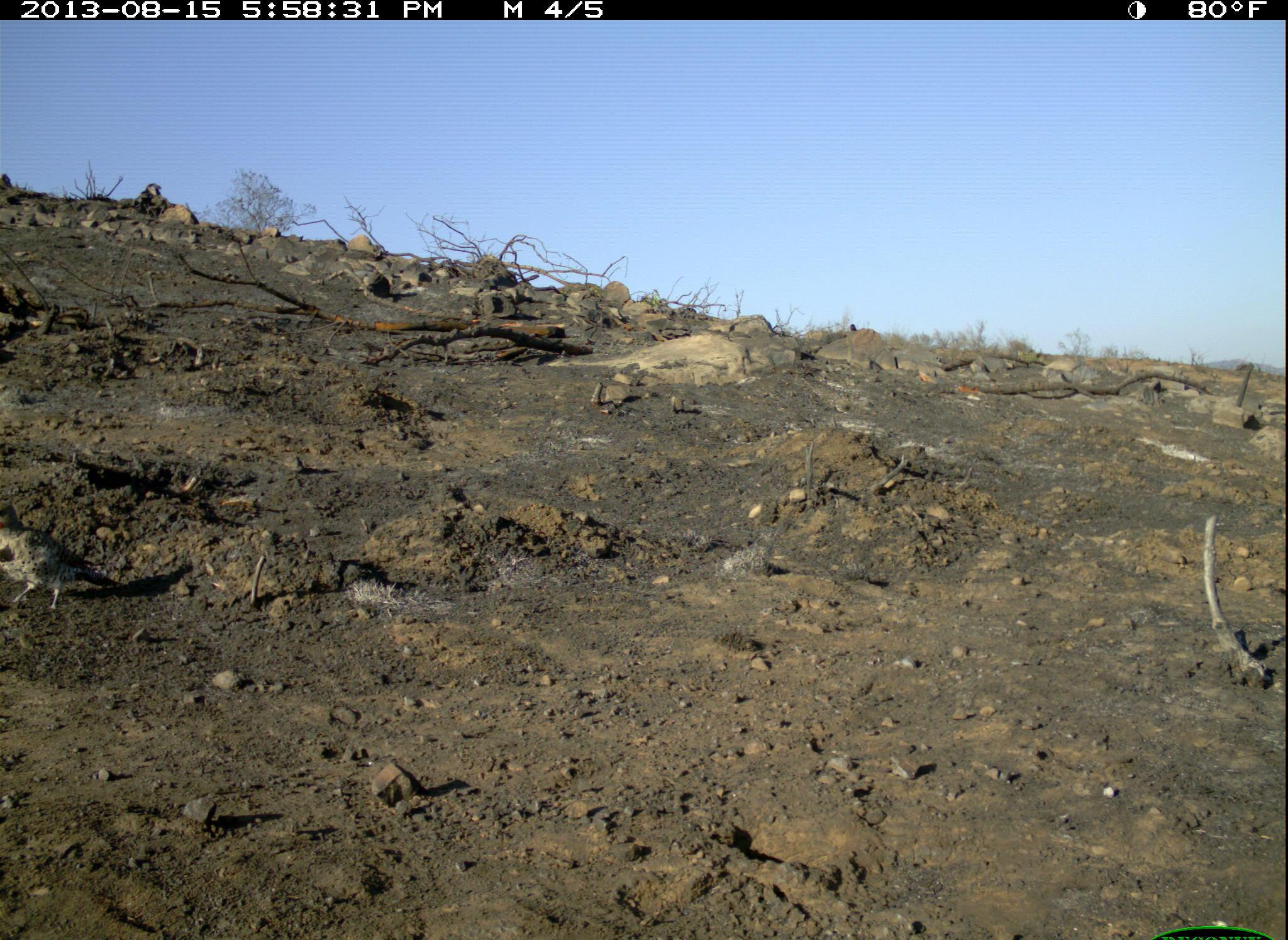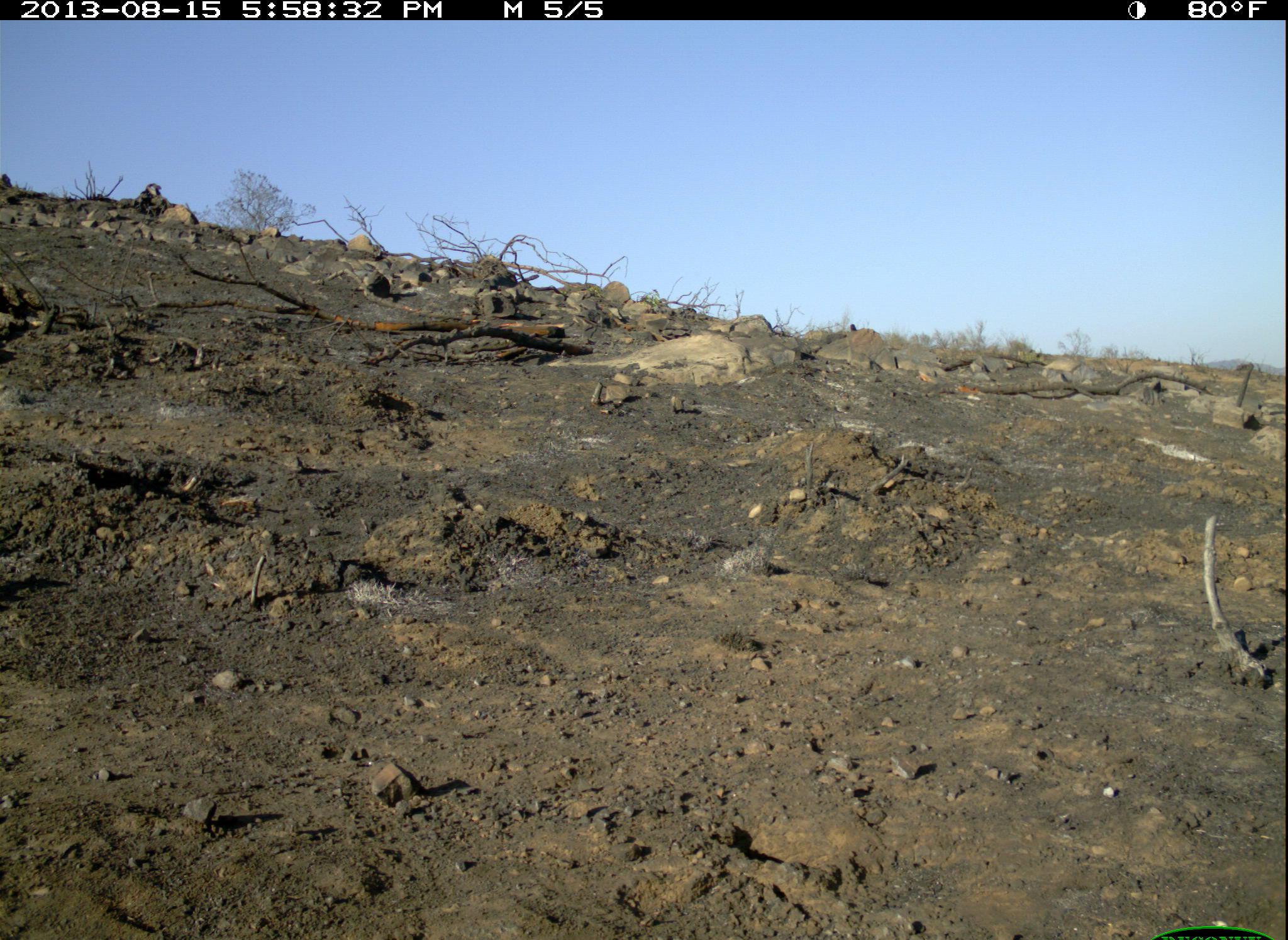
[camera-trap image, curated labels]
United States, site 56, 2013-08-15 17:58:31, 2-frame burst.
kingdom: Animalia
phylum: Chordata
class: Aves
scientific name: Aves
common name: bird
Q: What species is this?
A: Bird (Aves).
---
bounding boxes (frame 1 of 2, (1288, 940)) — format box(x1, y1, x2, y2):
bird: box(0, 500, 122, 612)